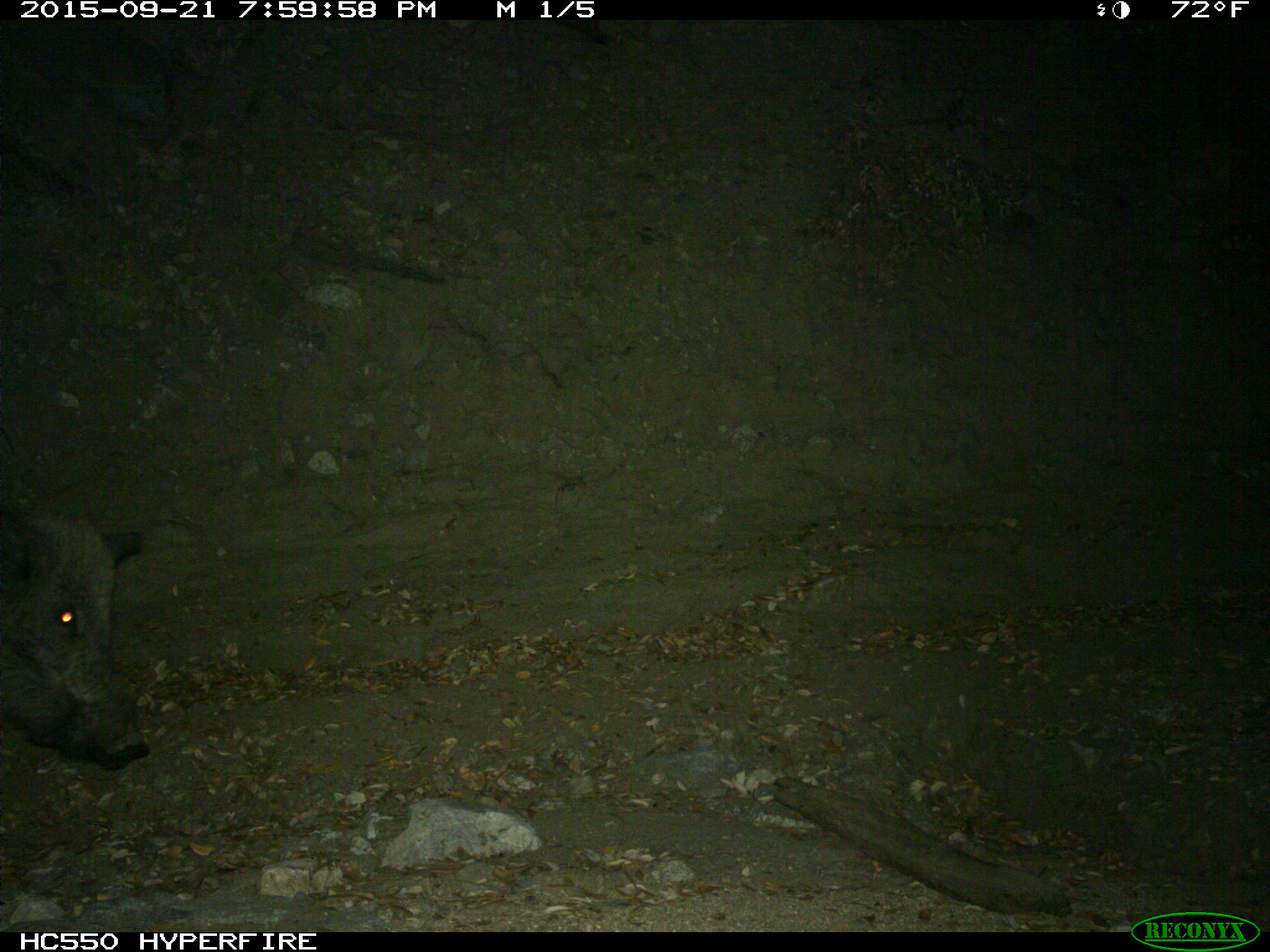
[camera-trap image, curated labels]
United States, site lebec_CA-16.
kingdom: Animalia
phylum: Chordata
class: Mammalia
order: Artiodactyla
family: Suidae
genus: Sus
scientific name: Sus scrofa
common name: wild boar